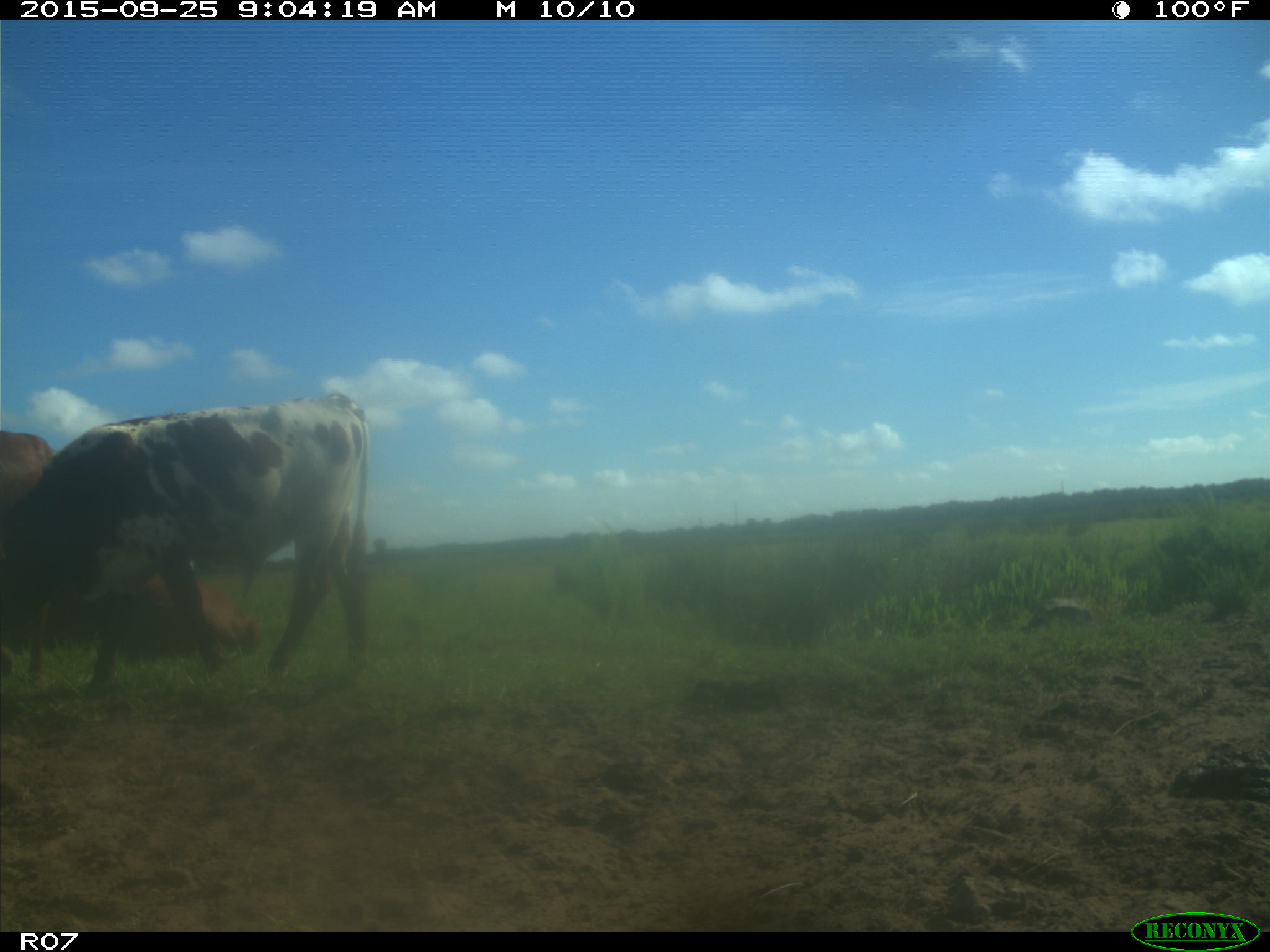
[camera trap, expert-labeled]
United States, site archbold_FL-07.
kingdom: Animalia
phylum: Chordata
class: Mammalia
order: Artiodactyla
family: Bovidae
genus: Bos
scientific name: Bos taurus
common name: domestic cow